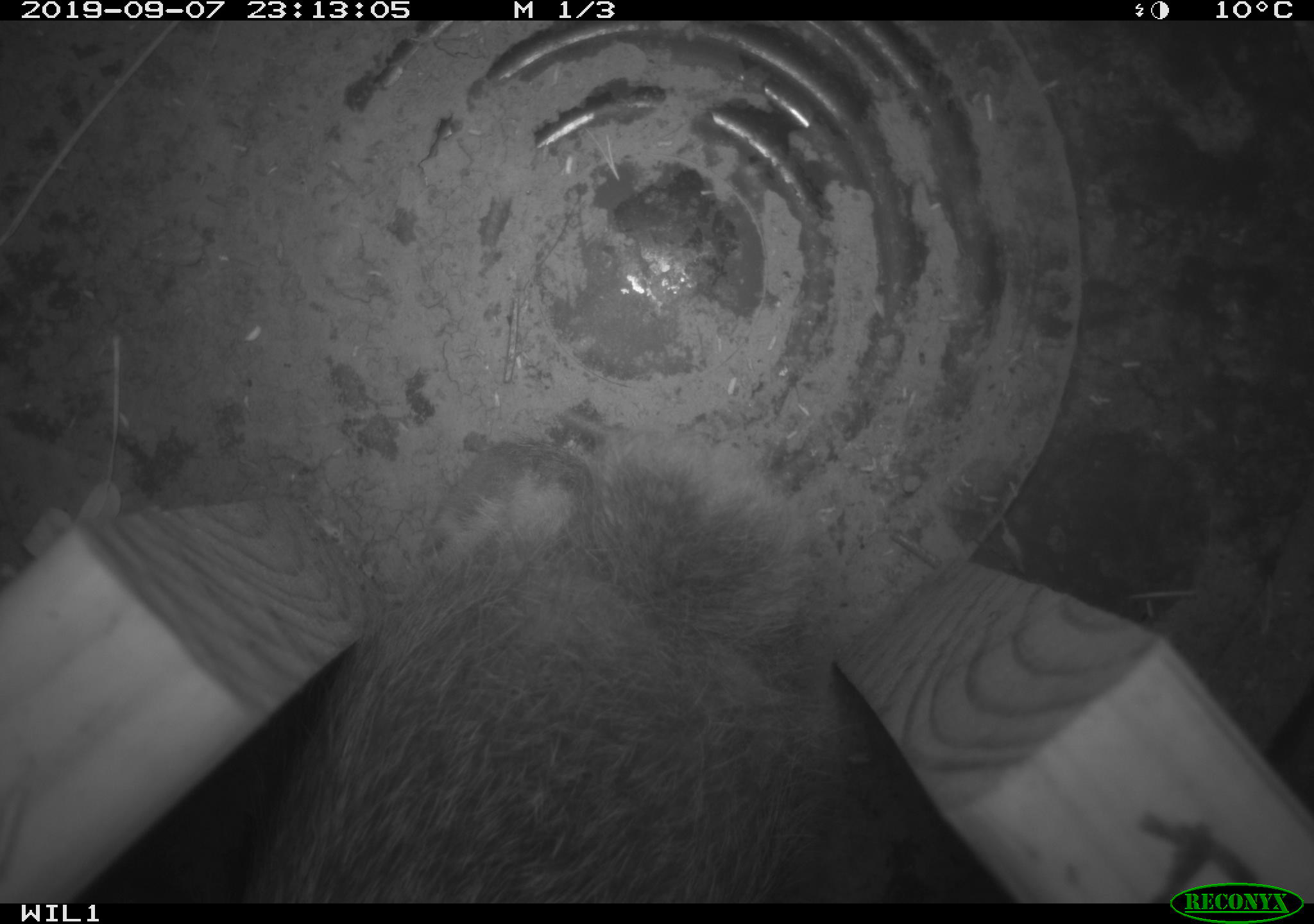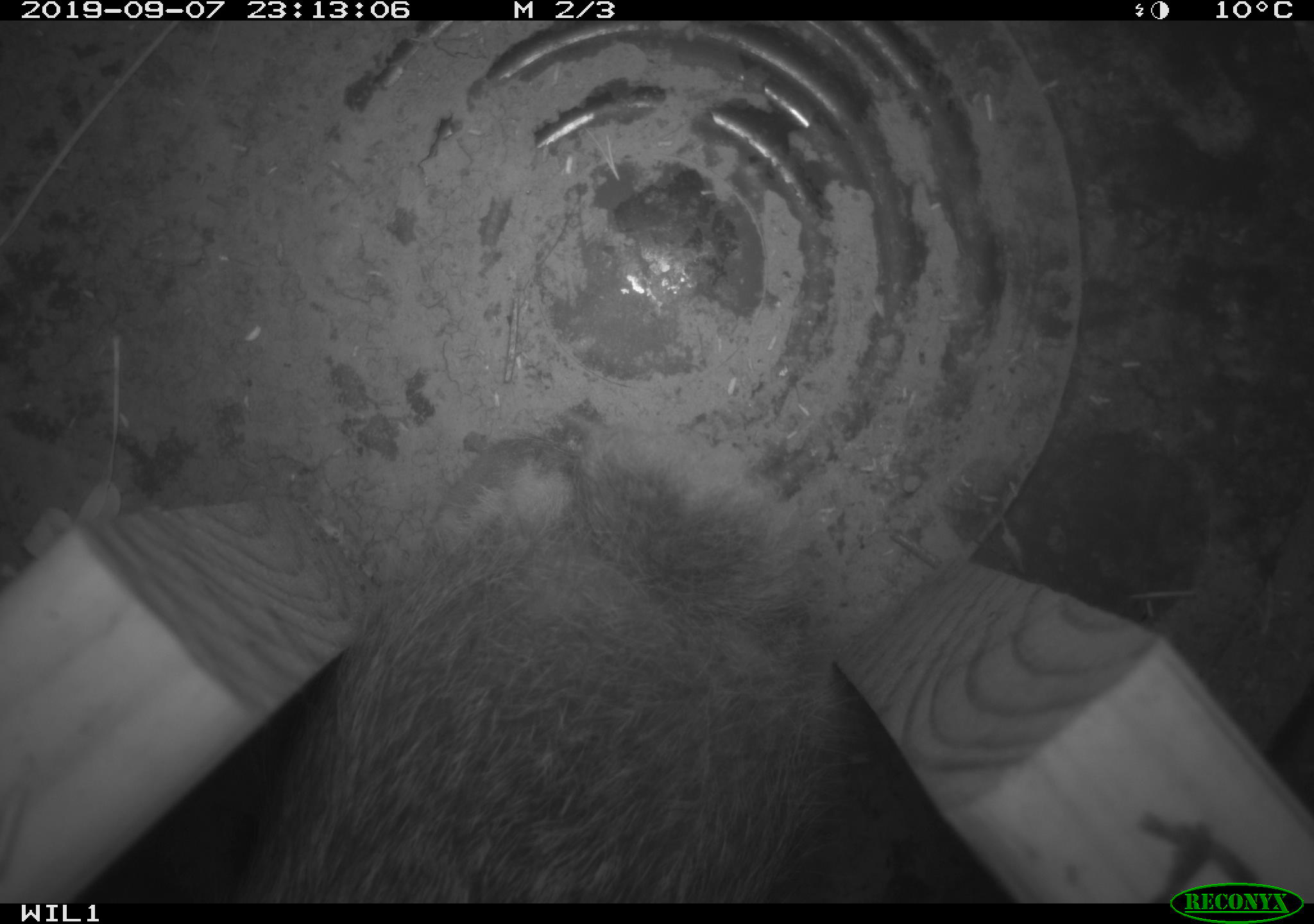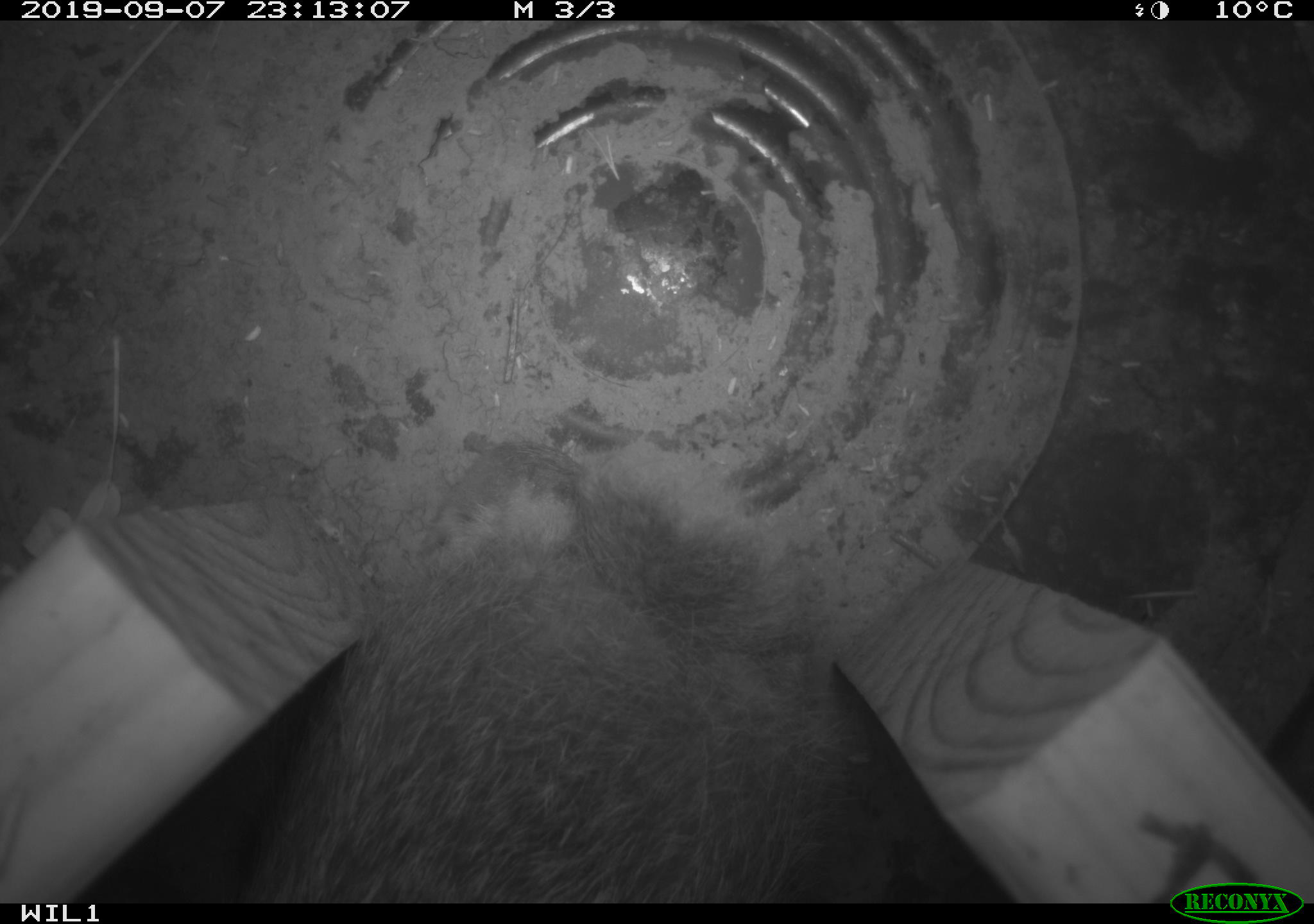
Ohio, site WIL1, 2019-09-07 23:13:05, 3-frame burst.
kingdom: Animalia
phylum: Chordata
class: Mammalia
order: Lagomorpha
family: Leporidae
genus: Sylvilagus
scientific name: Sylvilagus floridanus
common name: eastern cottontail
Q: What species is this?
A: Eastern cottontail (Sylvilagus floridanus).